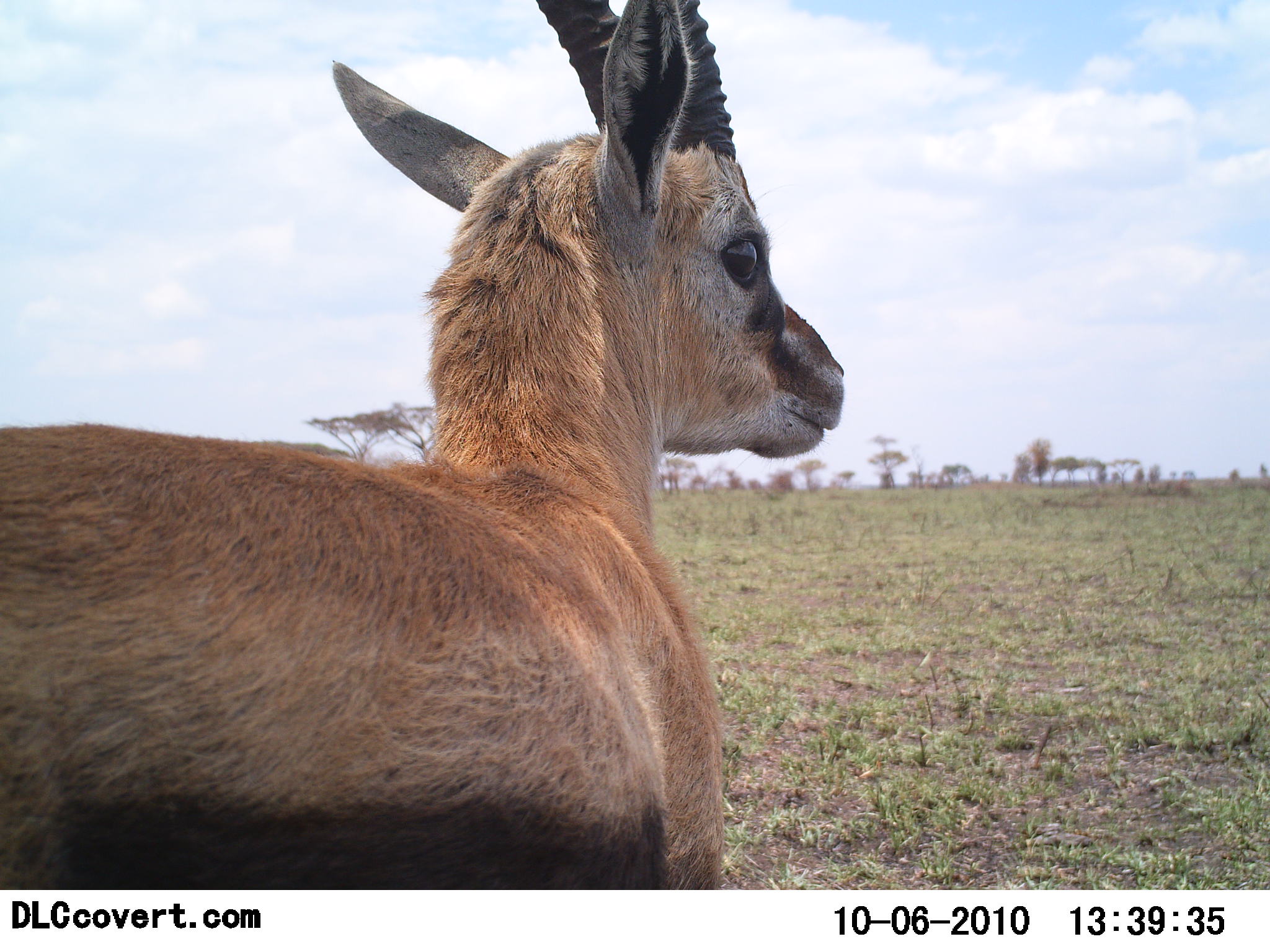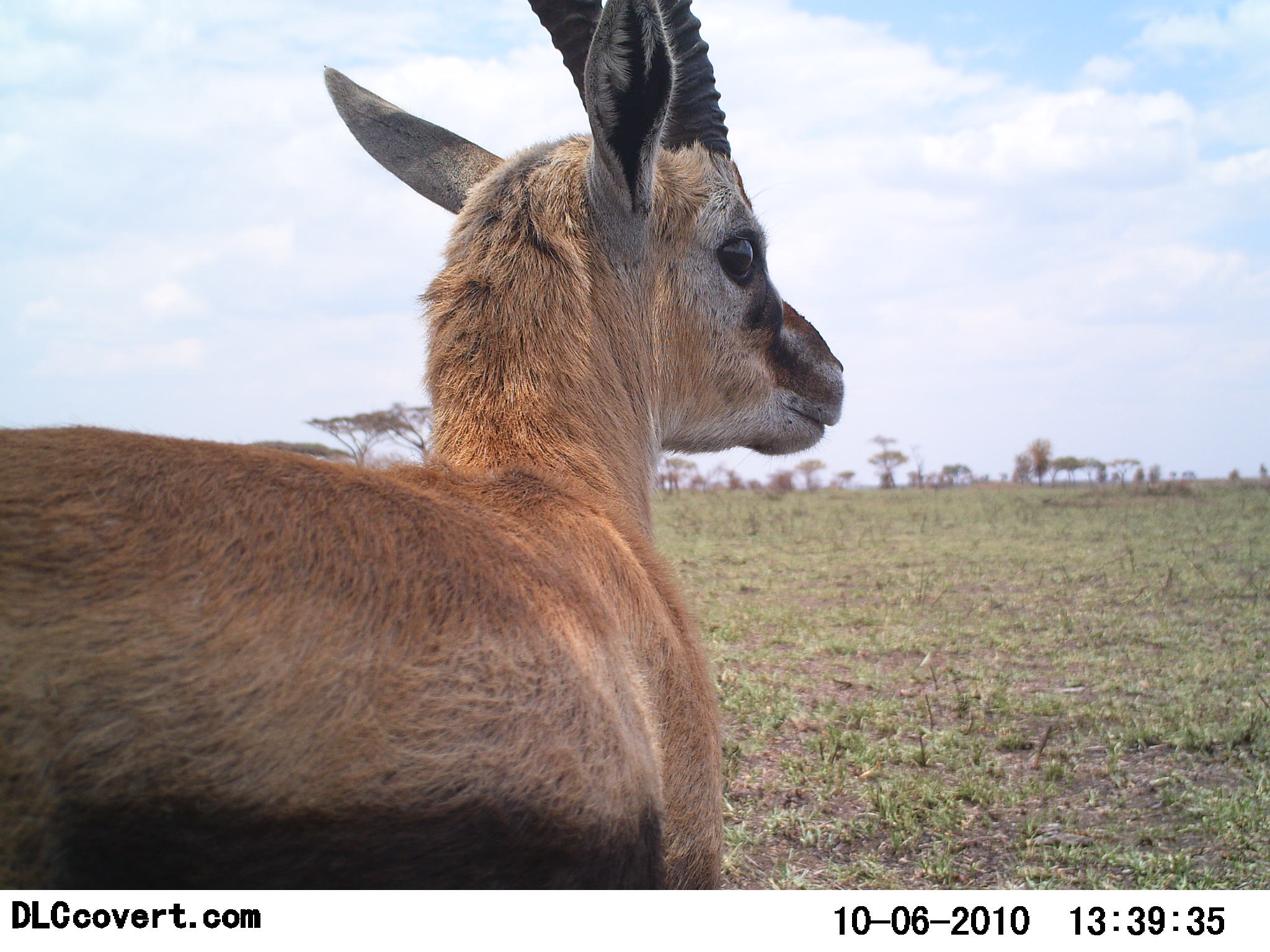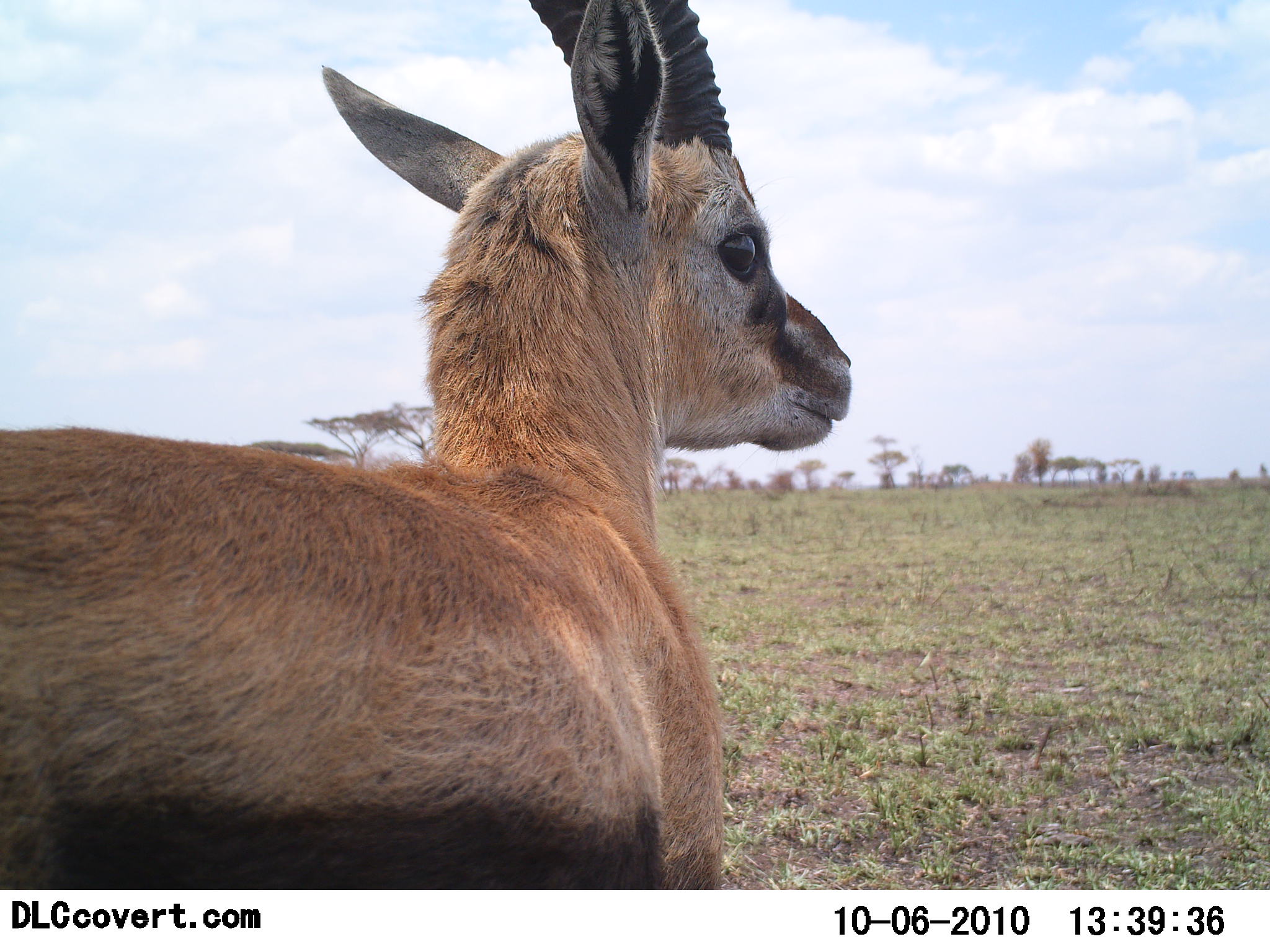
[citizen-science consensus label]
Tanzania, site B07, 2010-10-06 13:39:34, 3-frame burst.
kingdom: Animalia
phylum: Chordata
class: Mammalia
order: Artiodactyla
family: Bovidae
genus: Eudorcas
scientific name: Eudorcas thomsonii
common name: thomson's gazelle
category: gazellethomsons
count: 1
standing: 100%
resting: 0%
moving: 0%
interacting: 0%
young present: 8%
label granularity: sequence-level